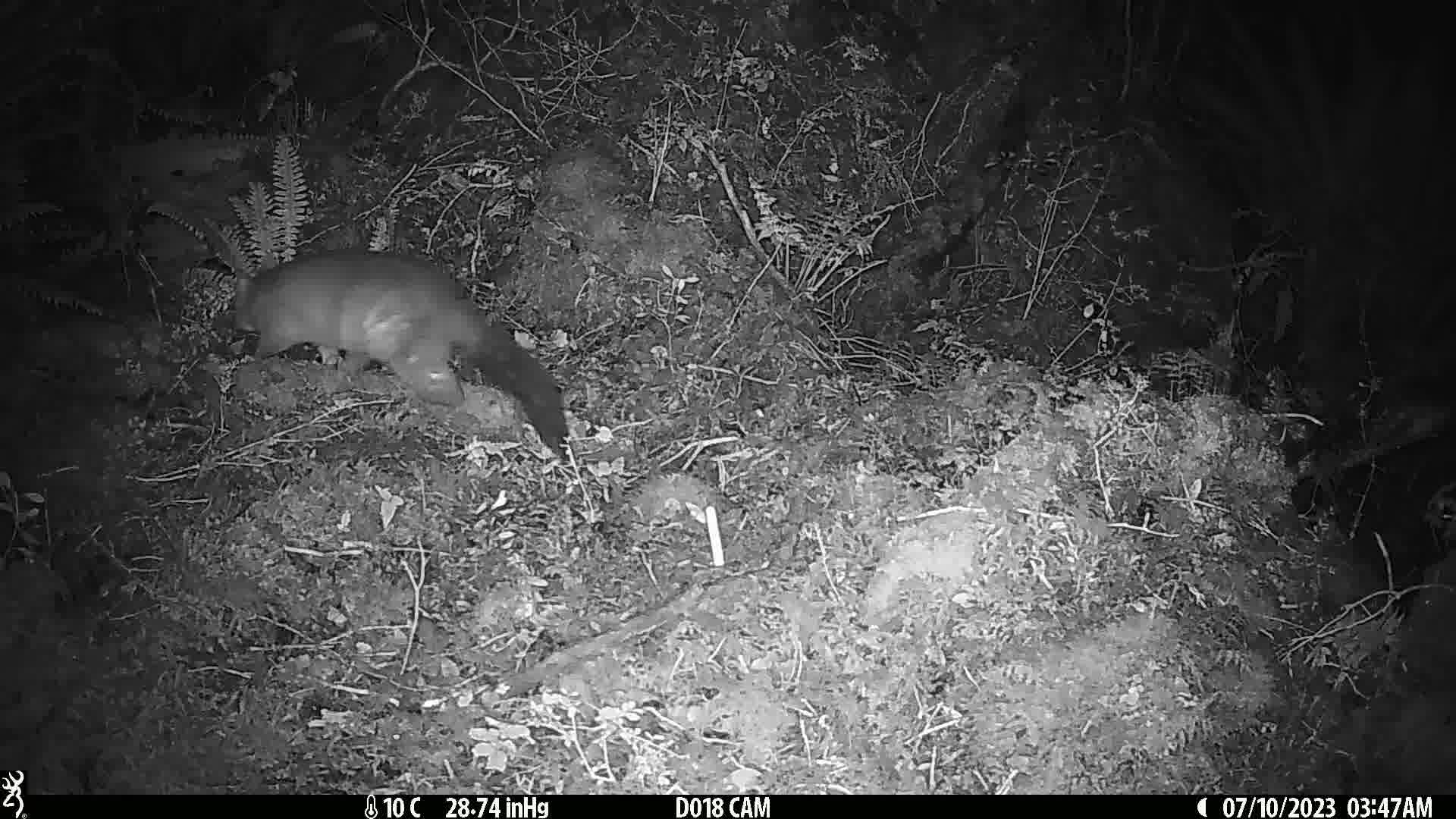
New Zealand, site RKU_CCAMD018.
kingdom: Animalia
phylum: Chordata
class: Mammalia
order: Diprotodontia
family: Phalangeridae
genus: Trichosurus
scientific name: Trichosurus vulpecula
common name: common brushtail possum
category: possum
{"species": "possum (common brushtail possum) (Trichosurus vulpecula)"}